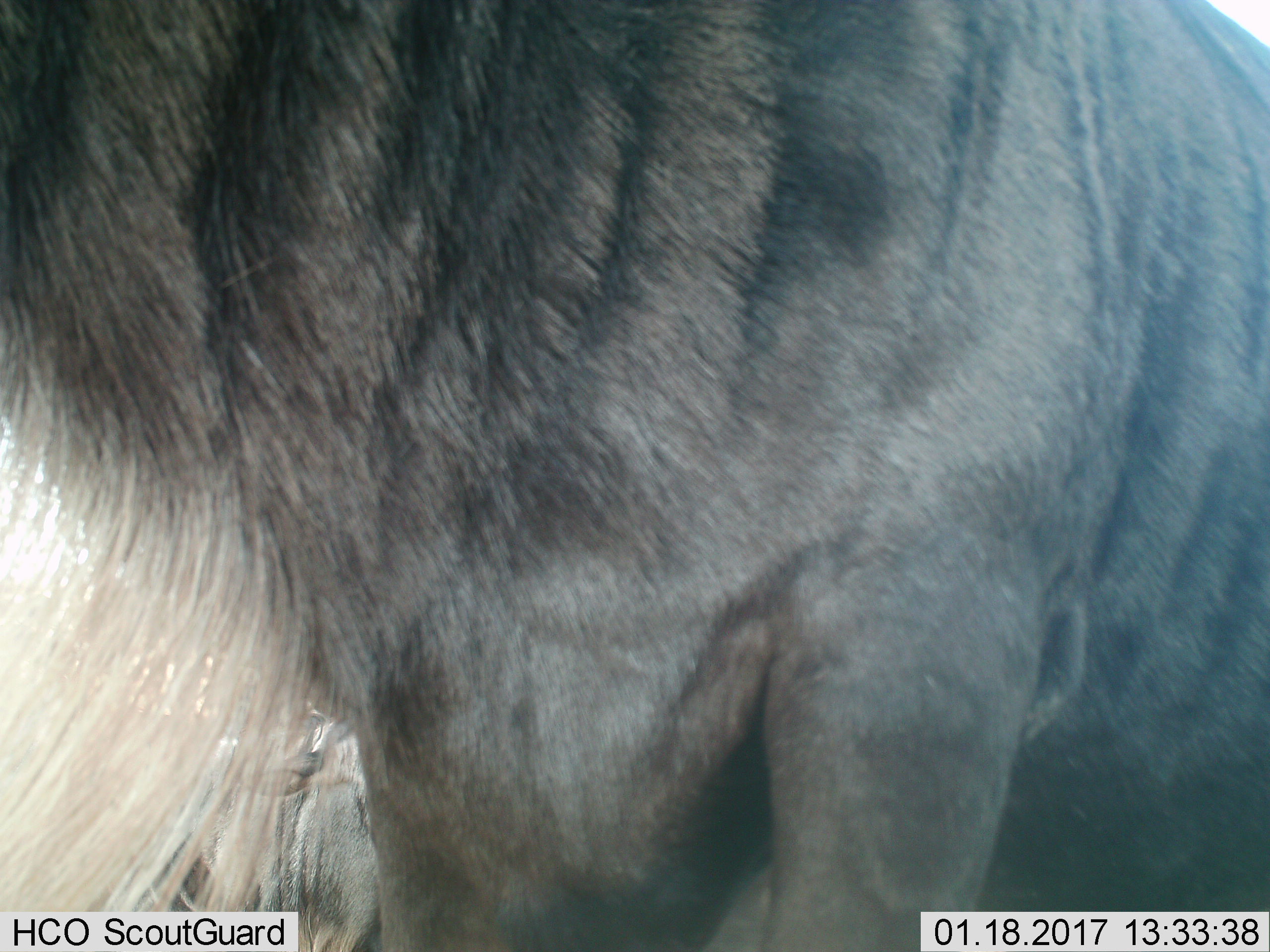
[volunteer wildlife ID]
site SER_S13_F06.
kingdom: Animalia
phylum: Chordata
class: Mammalia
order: Artiodactyla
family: Bovidae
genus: Connochaetes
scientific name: Connochaetes taurinus taurinus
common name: blue wildebeest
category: wildebeestblue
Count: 1.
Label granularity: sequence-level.